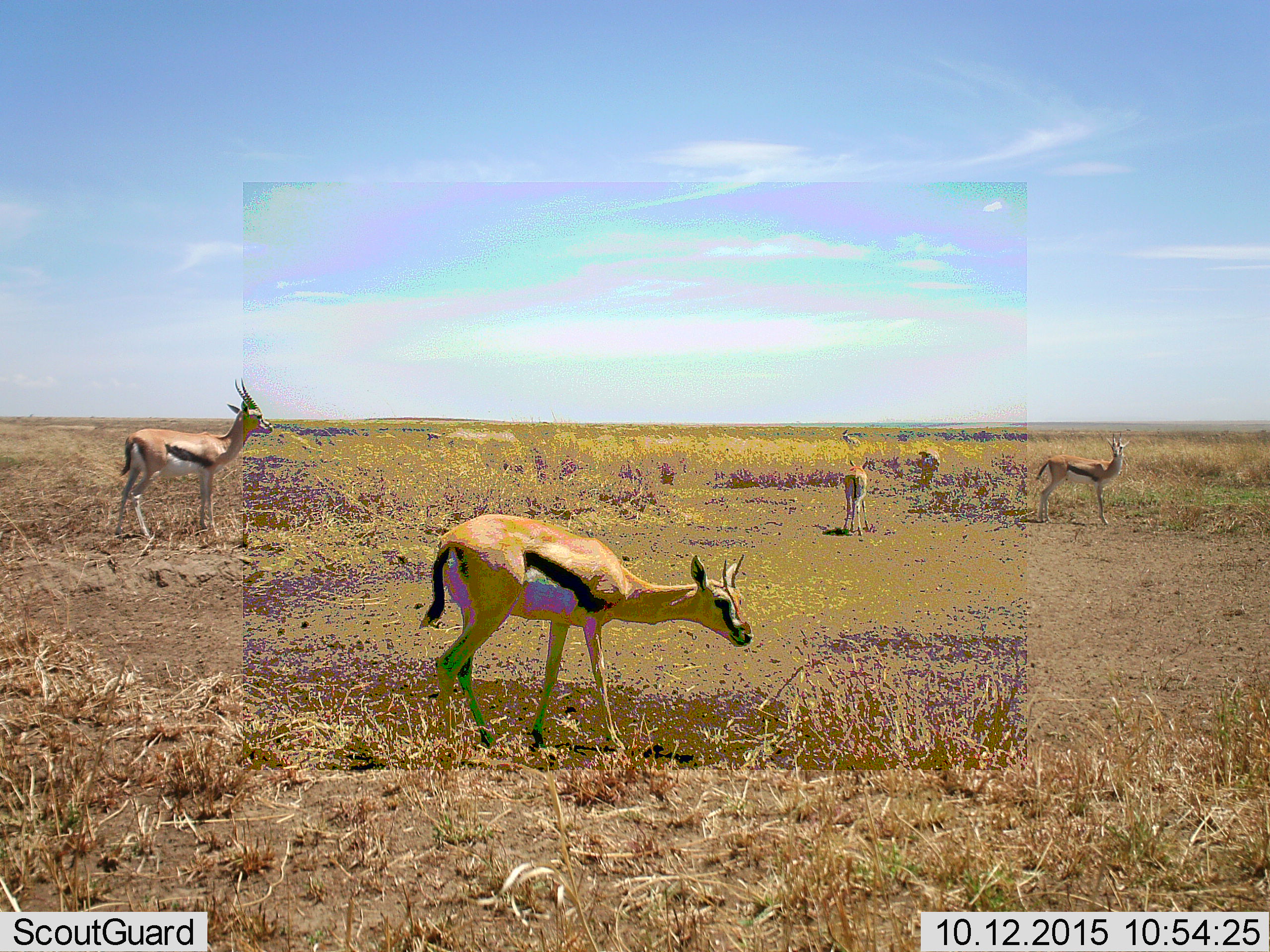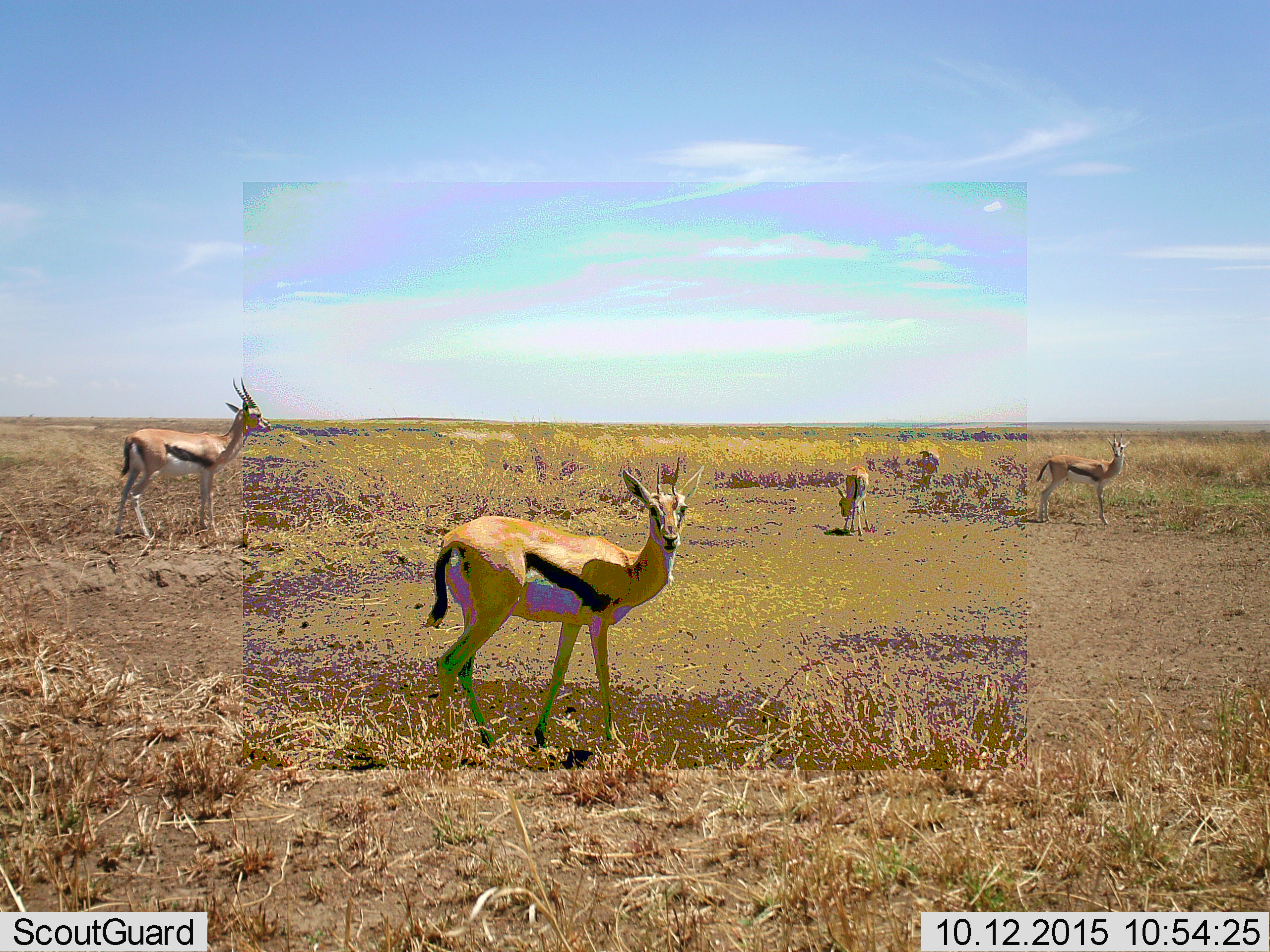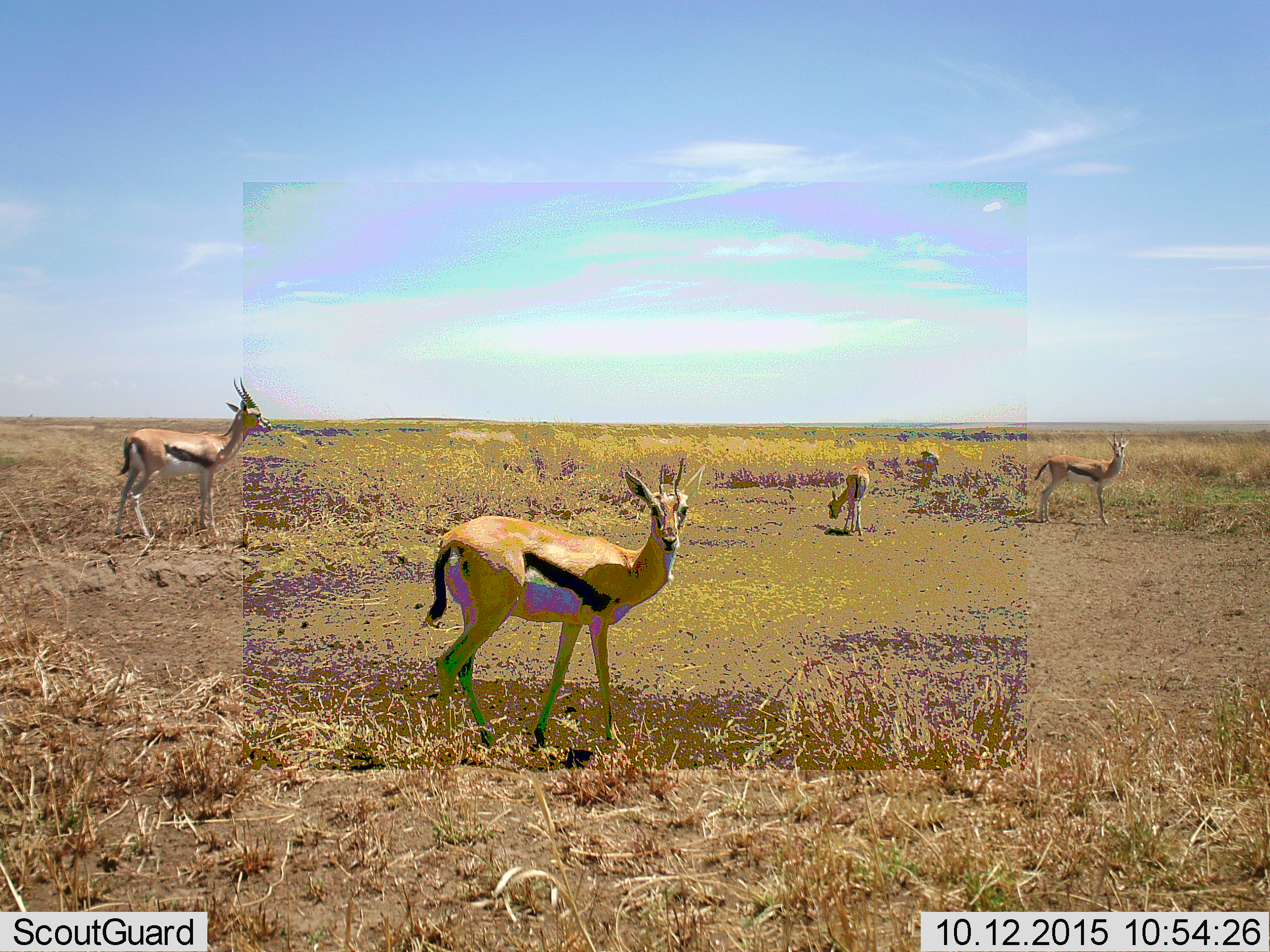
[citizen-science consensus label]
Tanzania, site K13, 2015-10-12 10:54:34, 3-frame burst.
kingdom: Animalia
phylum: Chordata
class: Mammalia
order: Artiodactyla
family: Bovidae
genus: Eudorcas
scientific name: Eudorcas thomsonii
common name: thomson's gazelle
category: gazellethomsons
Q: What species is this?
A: Gazellethomsons (thomson's gazelle) (Eudorcas thomsonii).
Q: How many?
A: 6.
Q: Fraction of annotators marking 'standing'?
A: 100%.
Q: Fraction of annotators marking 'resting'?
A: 11%.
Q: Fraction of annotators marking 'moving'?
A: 22%.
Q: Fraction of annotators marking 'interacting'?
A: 11%.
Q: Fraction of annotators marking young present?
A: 0%.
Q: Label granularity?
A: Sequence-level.